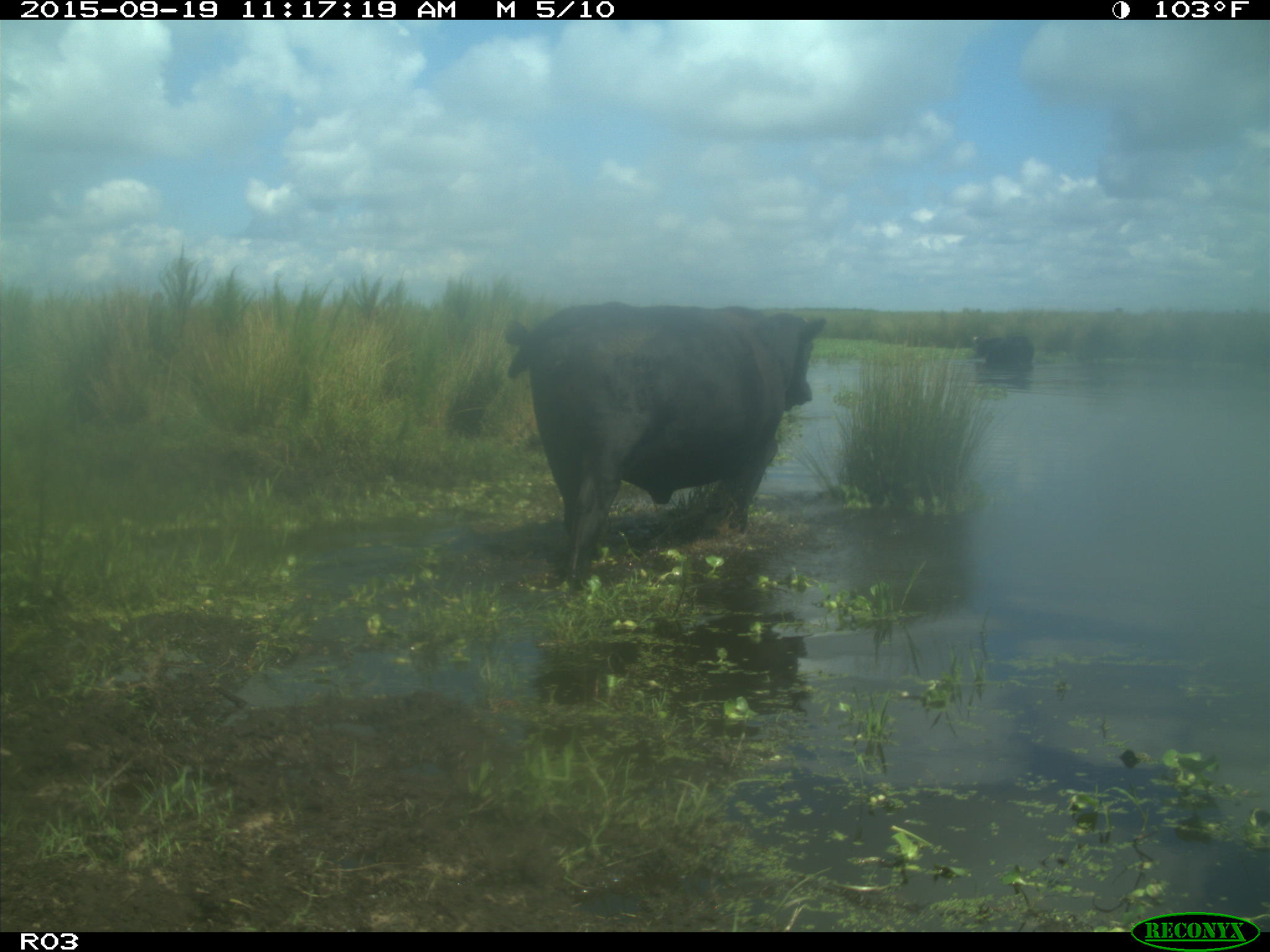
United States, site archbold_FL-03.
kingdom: Animalia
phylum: Chordata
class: Mammalia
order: Artiodactyla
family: Bovidae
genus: Bos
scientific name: Bos taurus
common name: domestic cow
Bos taurus (domestic cow).